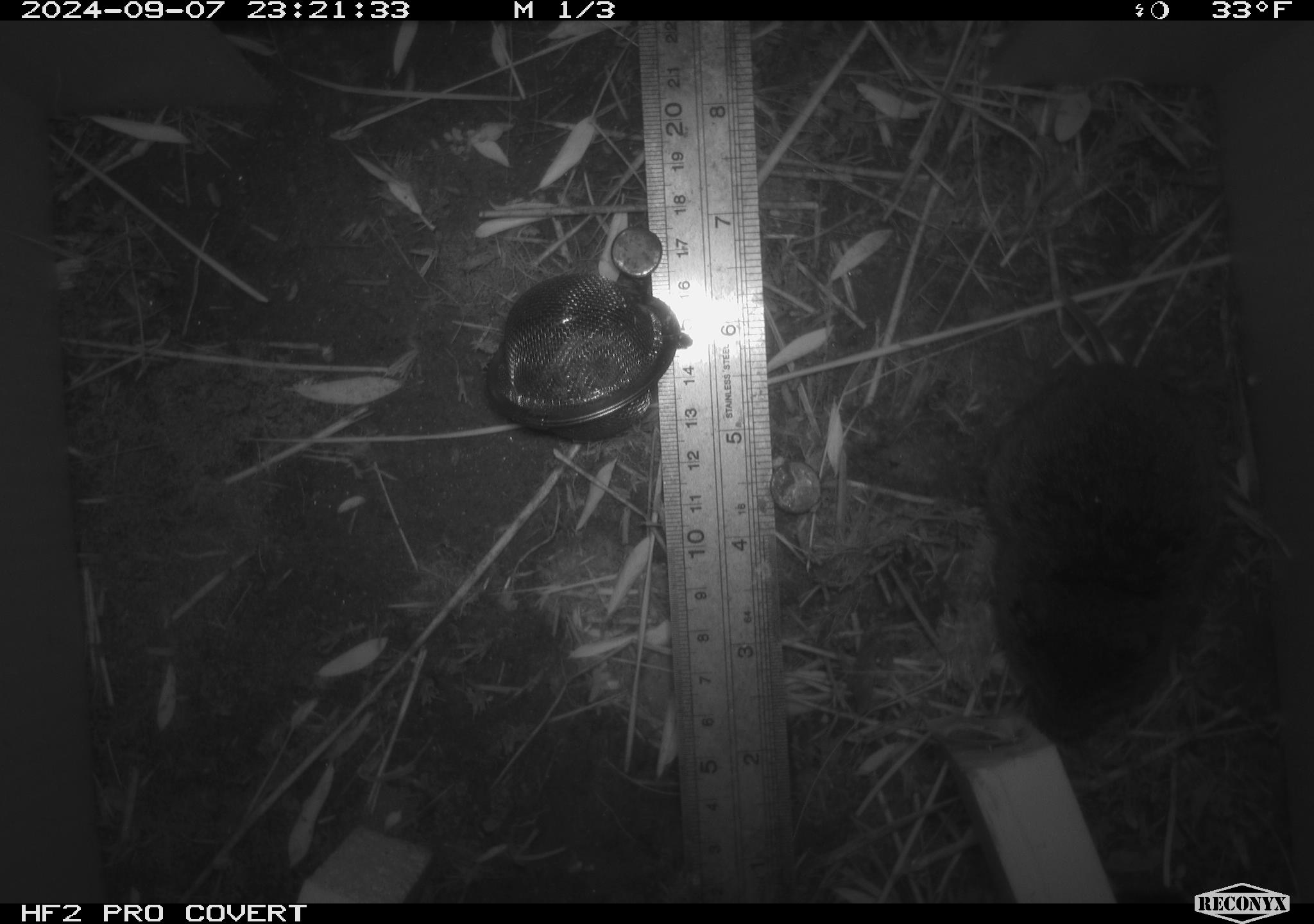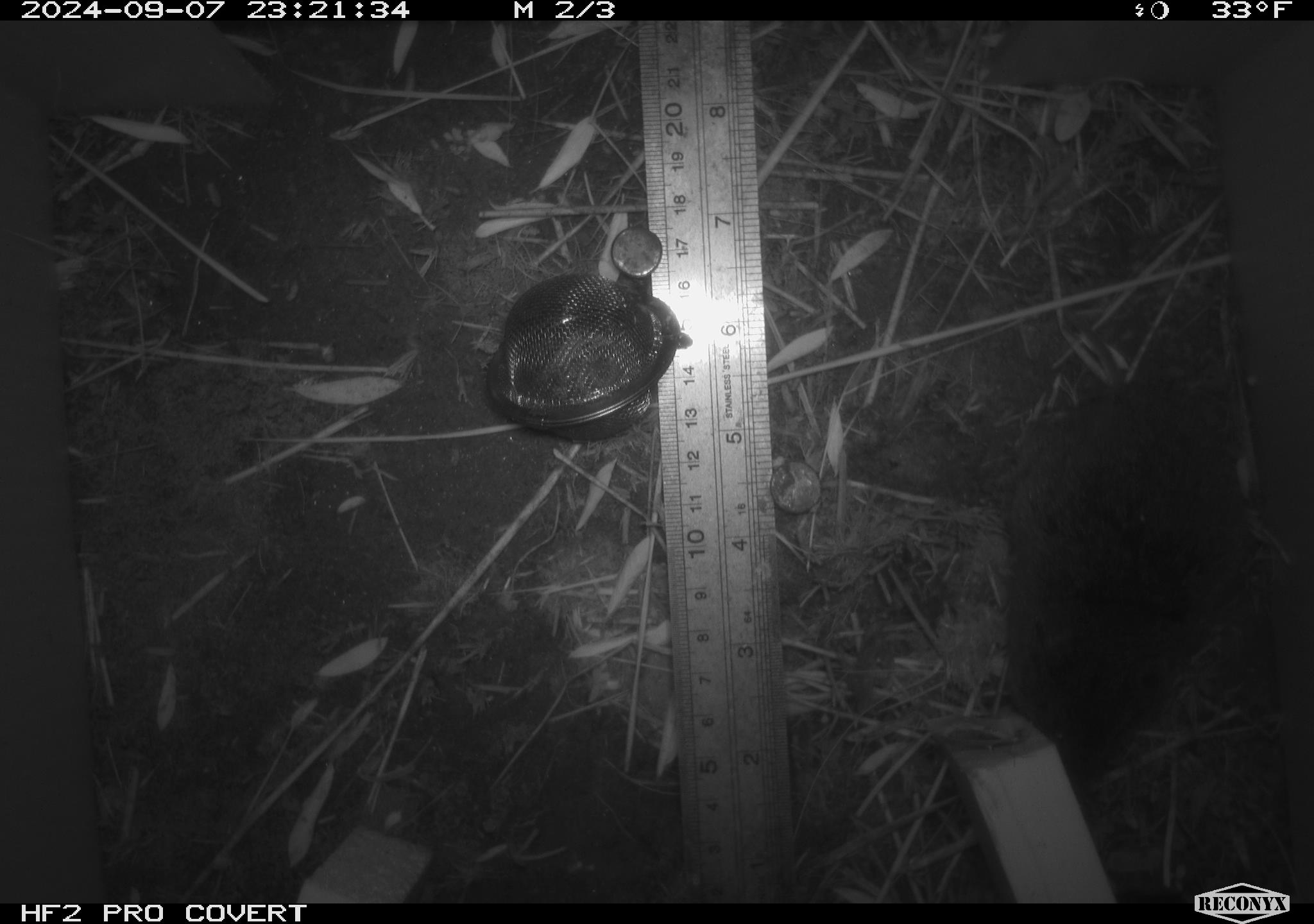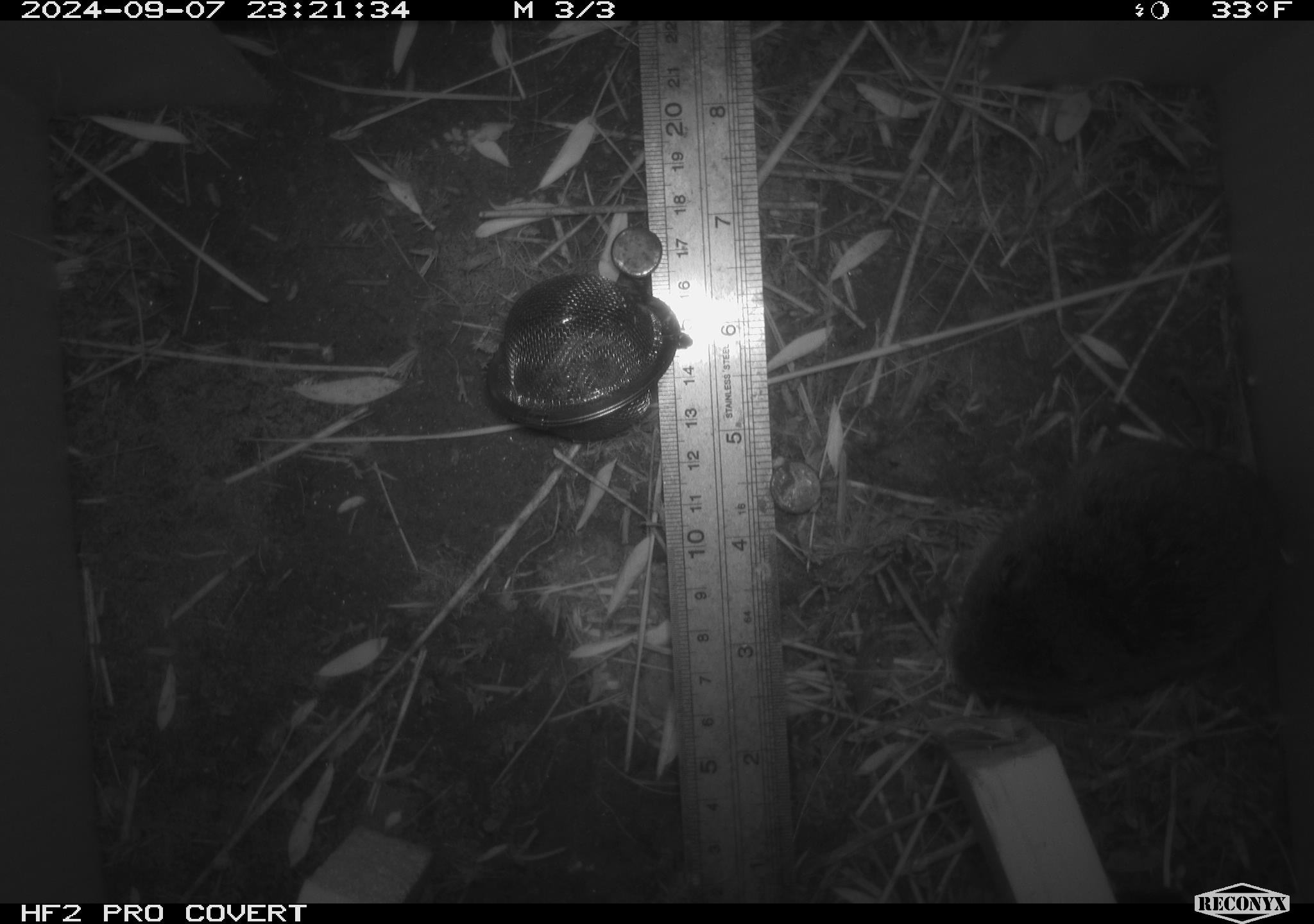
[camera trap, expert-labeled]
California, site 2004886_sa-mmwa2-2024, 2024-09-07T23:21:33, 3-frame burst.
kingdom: Animalia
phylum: Chordata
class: Mammalia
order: Rodentia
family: Cricetidae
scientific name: Arvicolinae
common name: voles, lemmings, and muskrats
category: arvicolinae subfamily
Arvicolinae subfamily (voles, lemmings, and muskrats) (Arvicolinae).